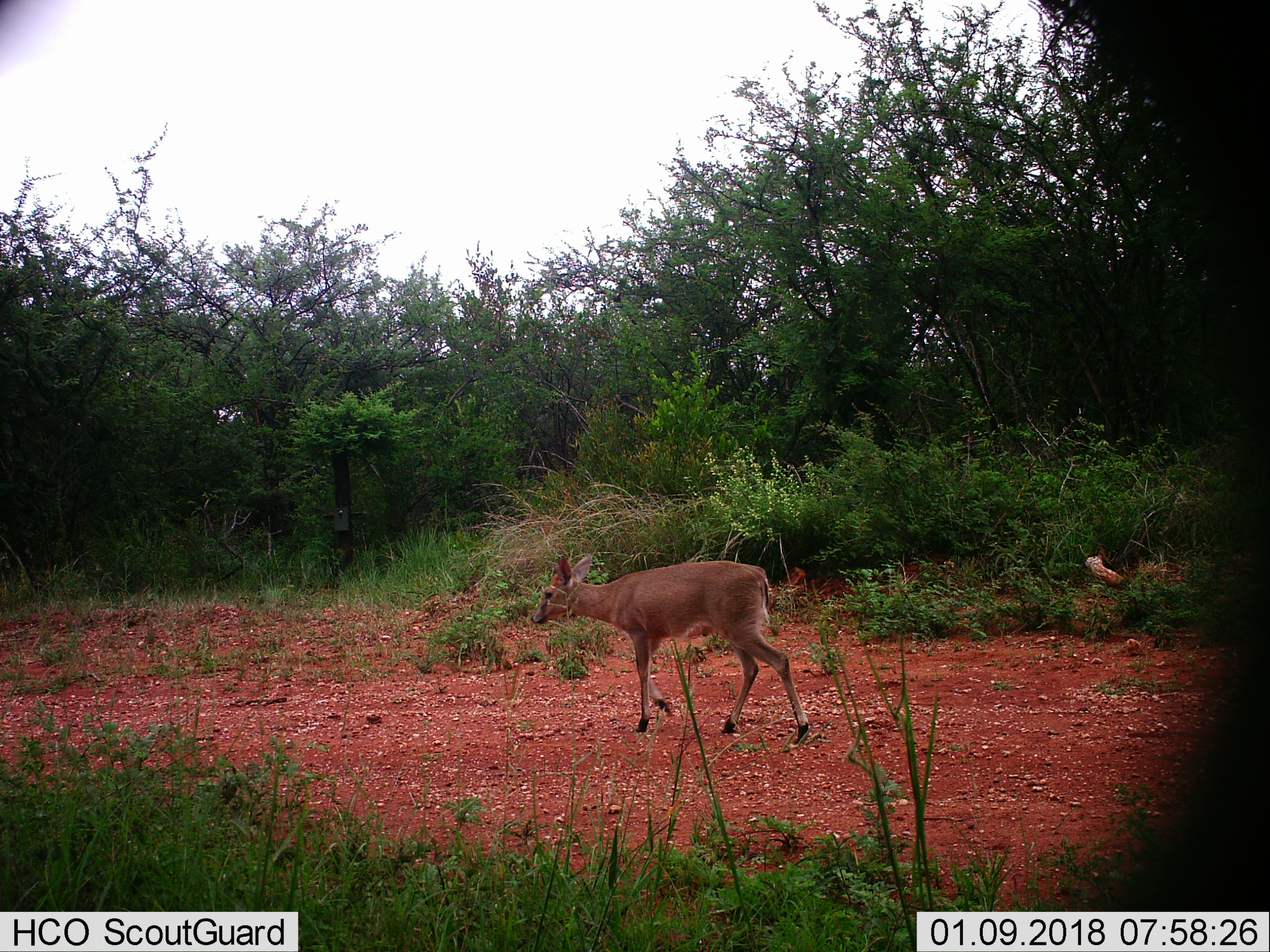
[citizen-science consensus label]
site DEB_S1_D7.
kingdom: Animalia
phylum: Chordata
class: Mammalia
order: Artiodactyla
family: Bovidae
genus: Redunca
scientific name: Redunca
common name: reedbuck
Reedbuck (Redunca), count 1. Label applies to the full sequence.